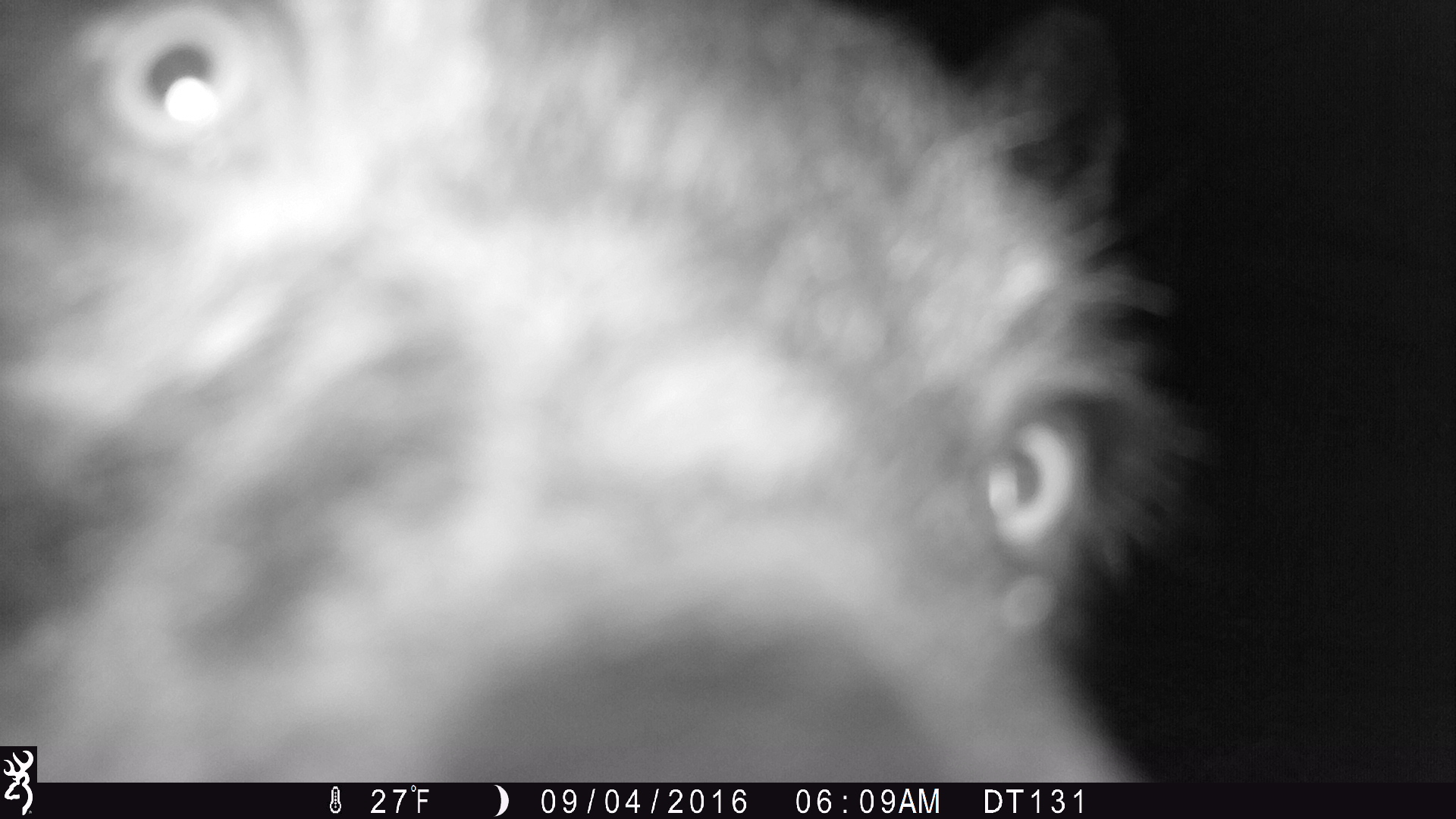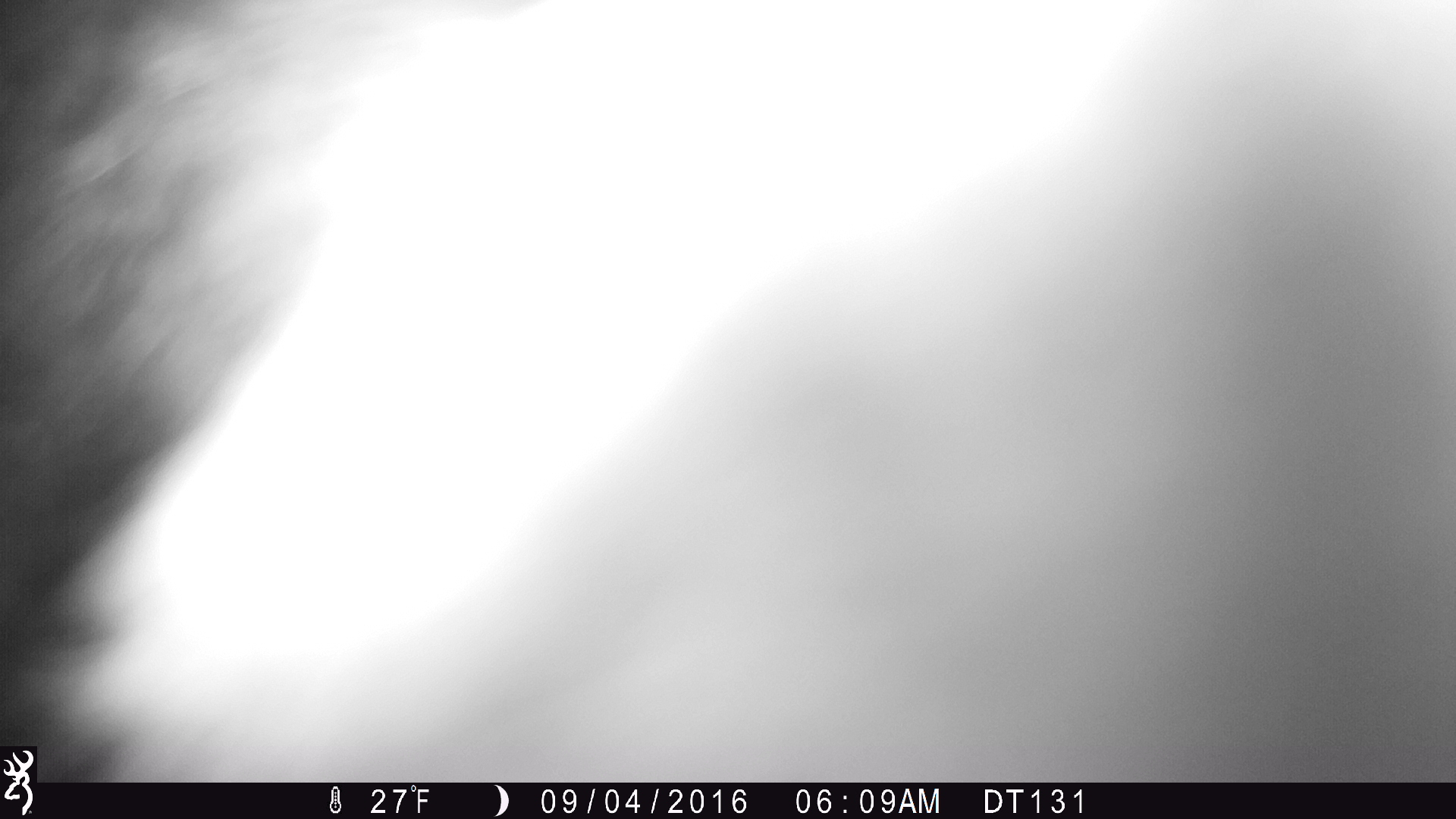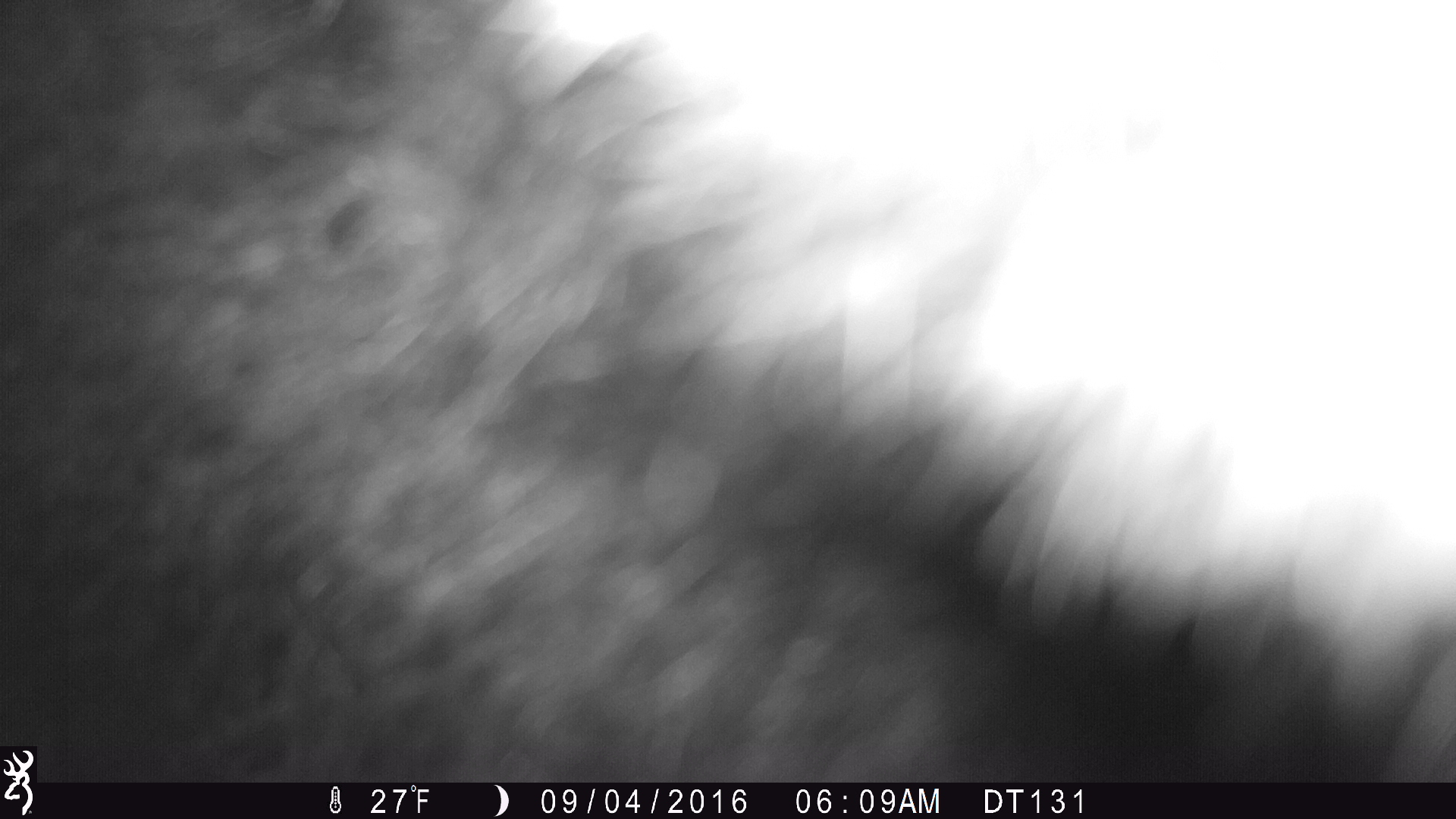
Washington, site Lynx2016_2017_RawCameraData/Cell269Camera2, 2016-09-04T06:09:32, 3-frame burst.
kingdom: Animalia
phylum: Chordata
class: Mammalia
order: Carnivora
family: Ursidae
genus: Ursus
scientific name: Ursus americanus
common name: american black bear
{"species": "Ursus americanus (american black bear)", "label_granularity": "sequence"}